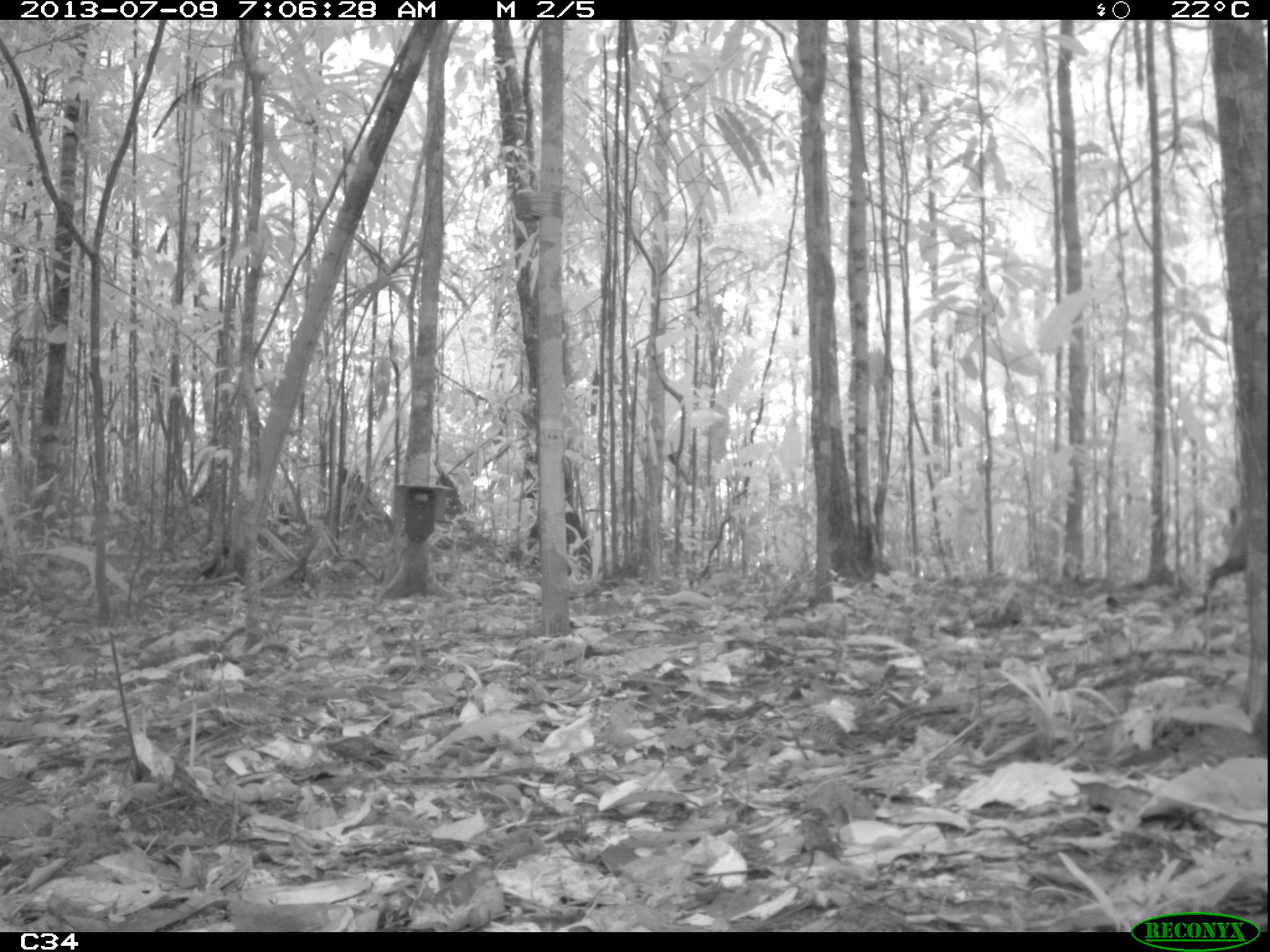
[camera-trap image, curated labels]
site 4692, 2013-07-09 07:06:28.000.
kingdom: Animalia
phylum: Chordata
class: Mammalia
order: Rodentia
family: Dasyproctidae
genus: Dasyprocta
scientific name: Dasyprocta leporina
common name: red-rumped agouti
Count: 1.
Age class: adult.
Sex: female.